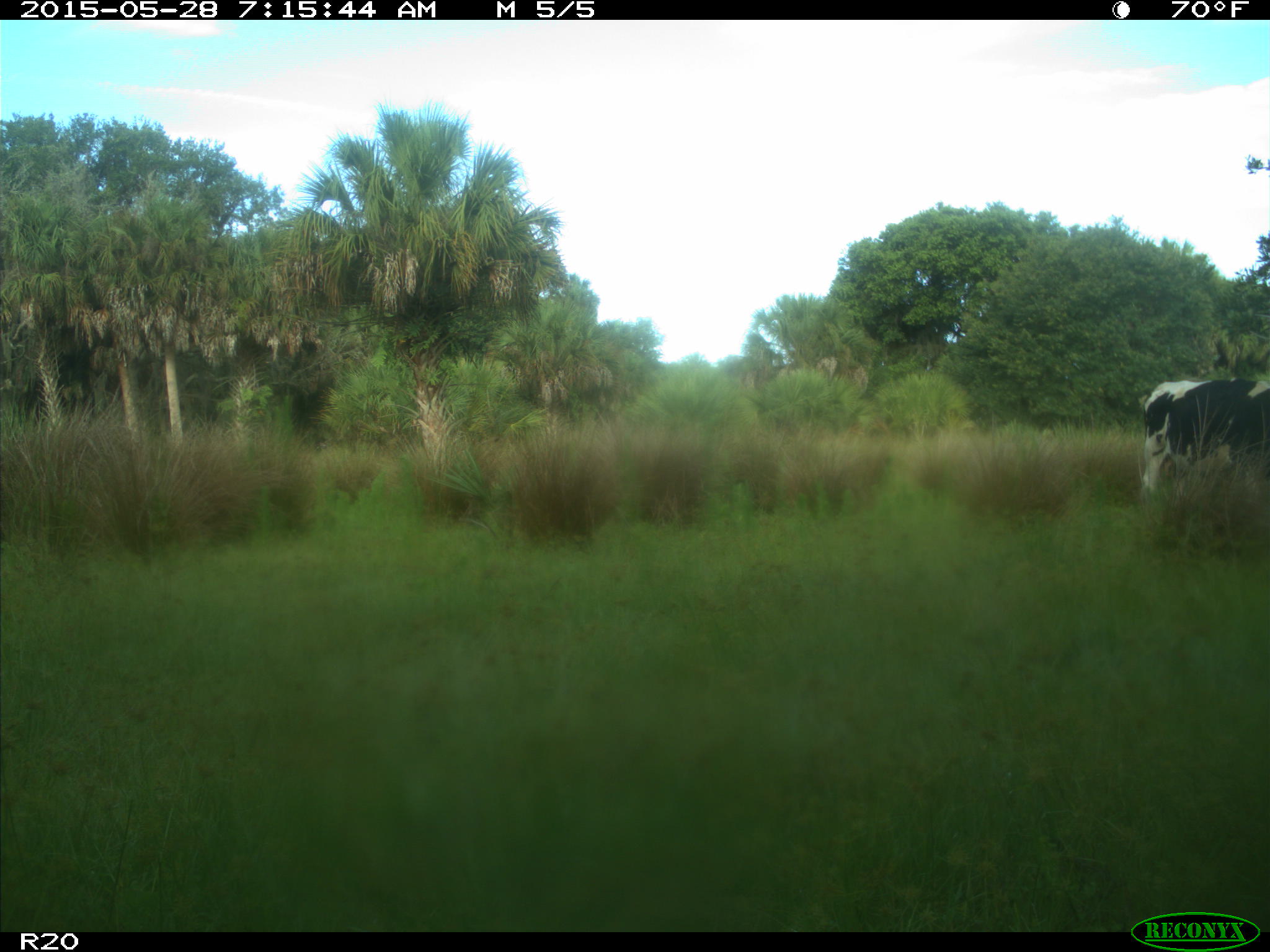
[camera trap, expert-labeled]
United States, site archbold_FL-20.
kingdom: Animalia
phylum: Chordata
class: Mammalia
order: Artiodactyla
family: Bovidae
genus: Bos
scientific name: Bos taurus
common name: domestic cow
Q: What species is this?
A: Bos taurus (domestic cow).